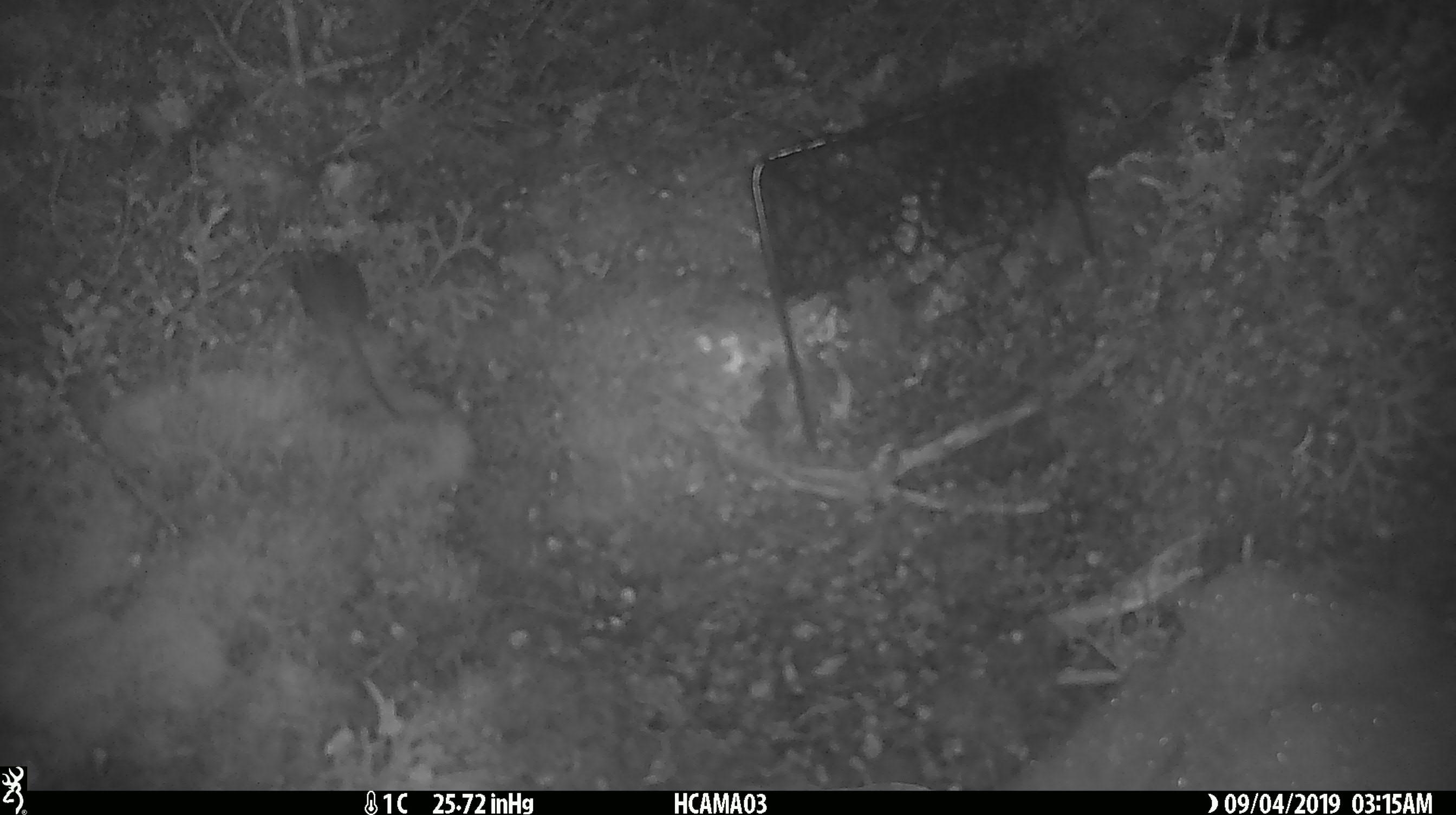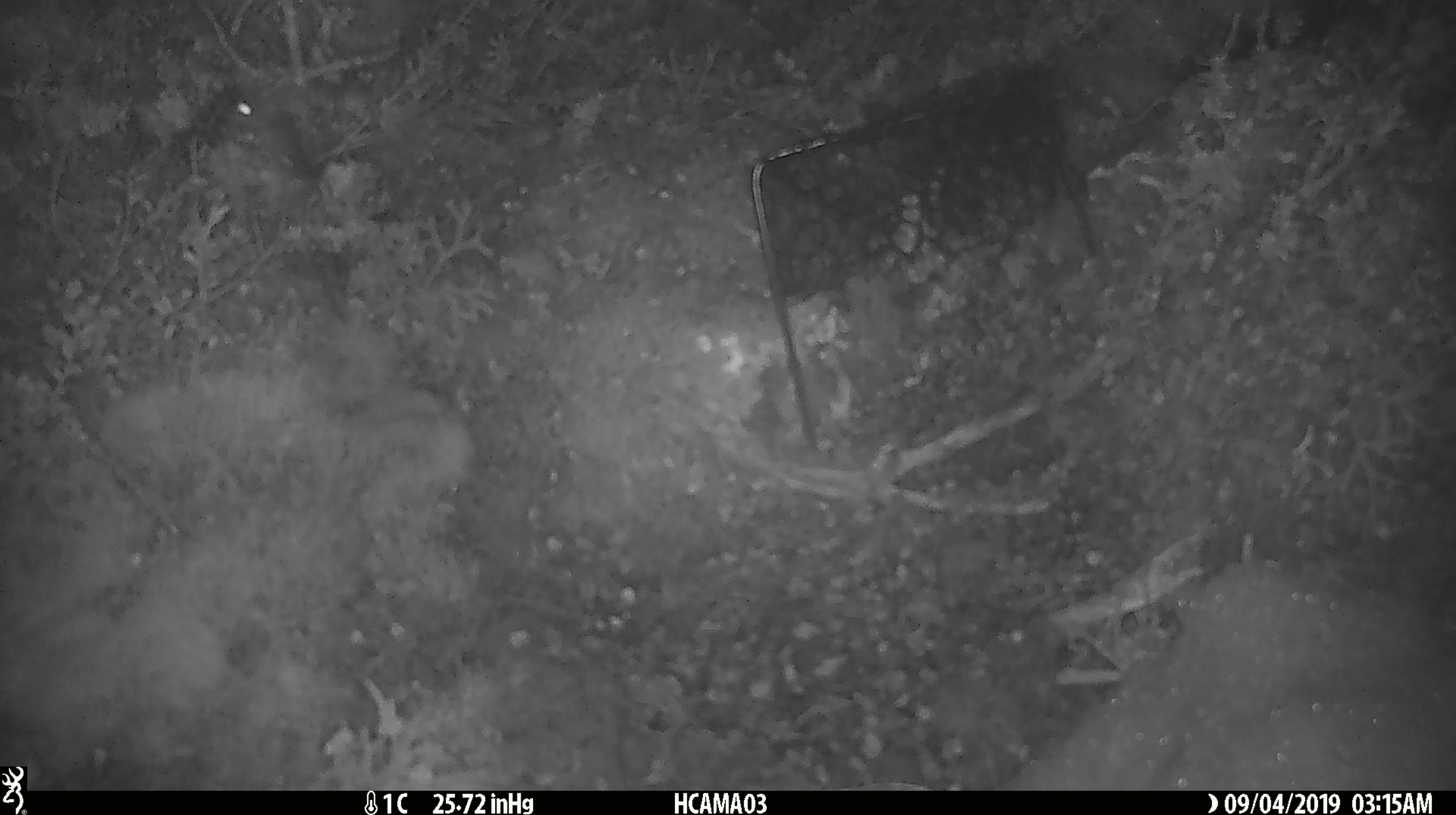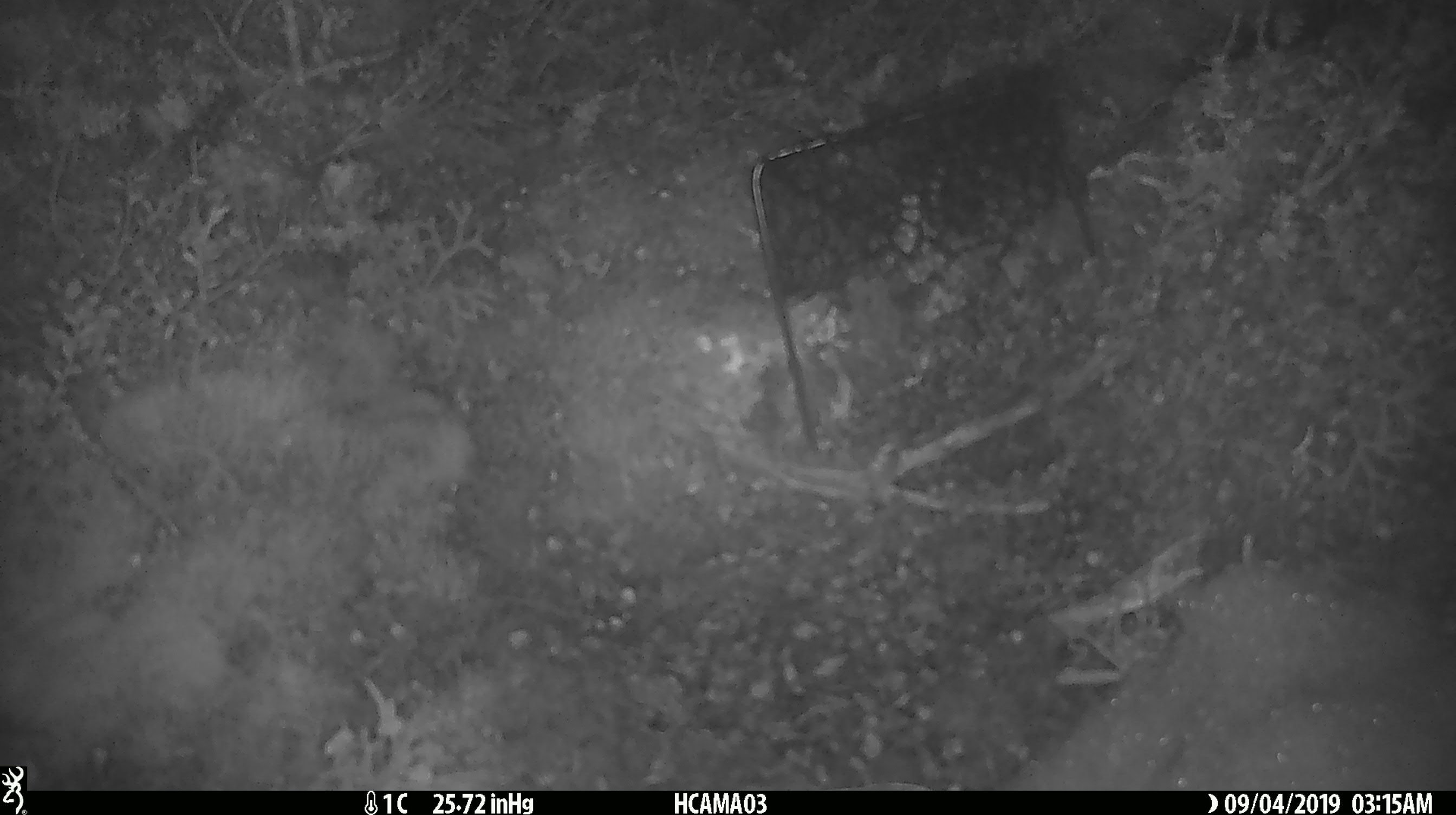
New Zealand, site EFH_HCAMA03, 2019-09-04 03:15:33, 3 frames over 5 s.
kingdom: Animalia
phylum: Chordata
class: Mammalia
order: Rodentia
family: Muridae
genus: Mus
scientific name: Mus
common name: mouse